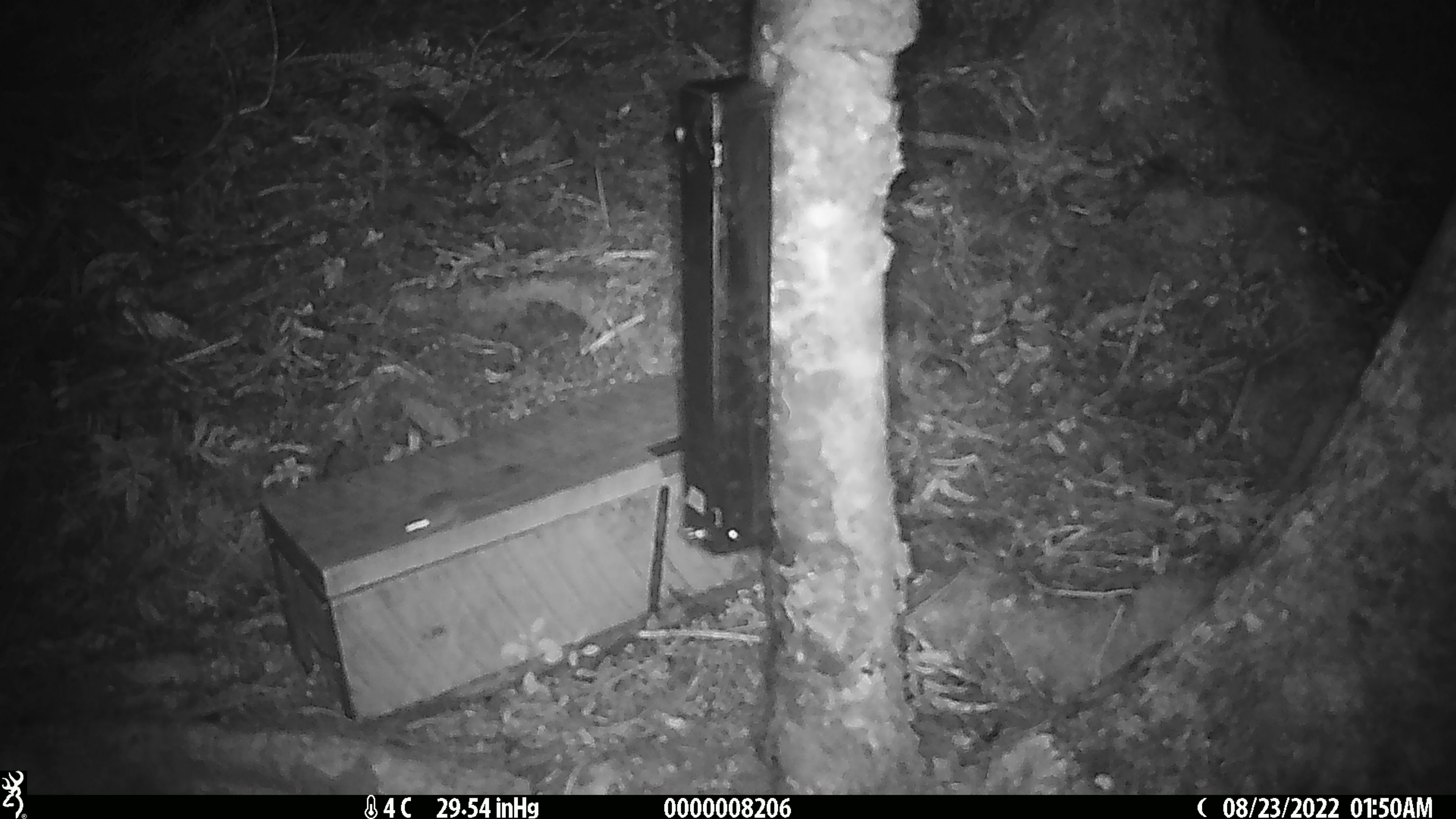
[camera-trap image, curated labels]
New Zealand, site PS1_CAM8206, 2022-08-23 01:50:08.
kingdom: Animalia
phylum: Chordata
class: Mammalia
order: Rodentia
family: Muridae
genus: Mus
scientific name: Mus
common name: mouse